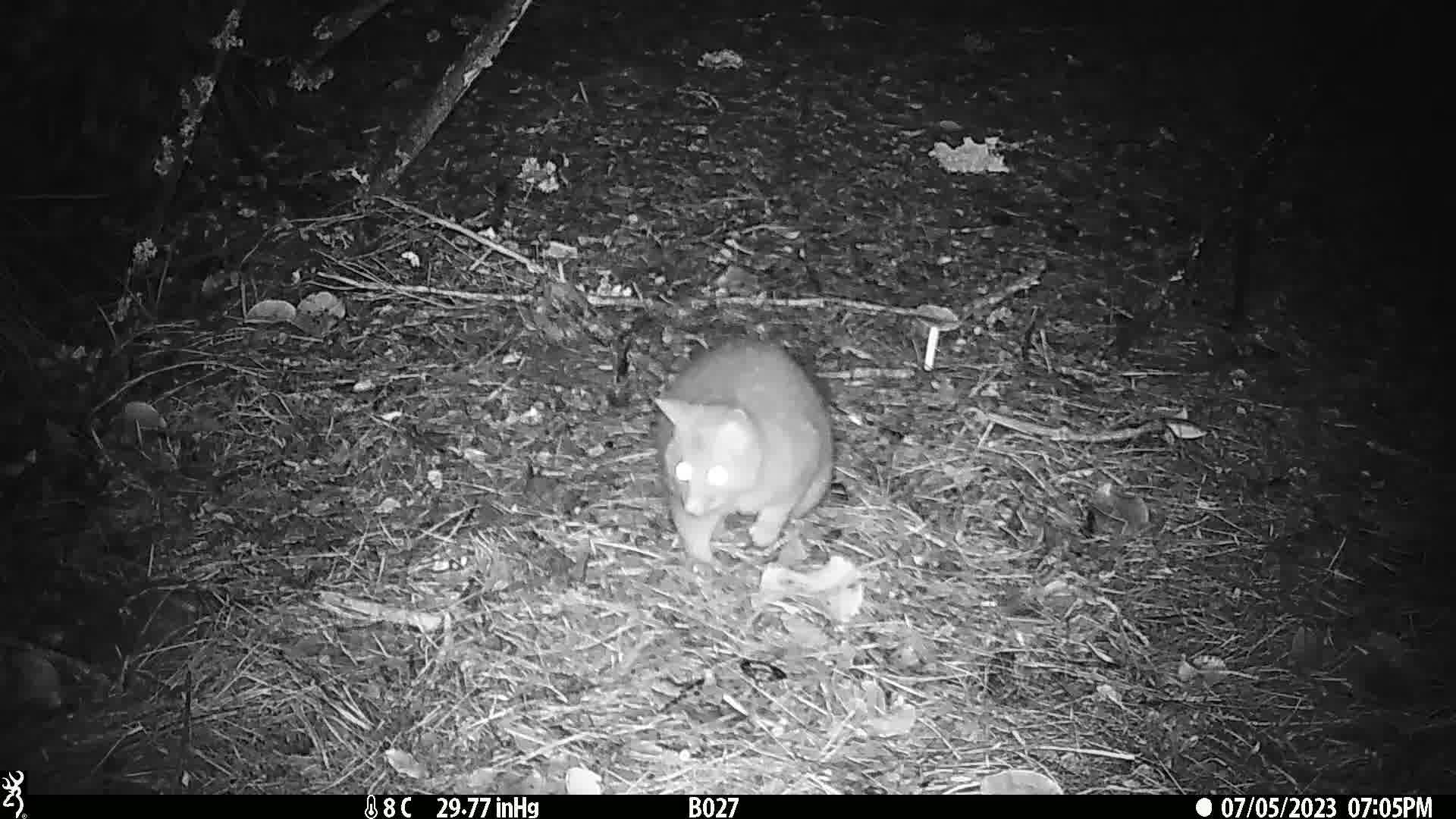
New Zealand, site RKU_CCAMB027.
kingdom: Animalia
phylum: Chordata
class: Mammalia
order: Diprotodontia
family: Phalangeridae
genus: Trichosurus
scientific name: Trichosurus vulpecula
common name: common brushtail possum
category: possum